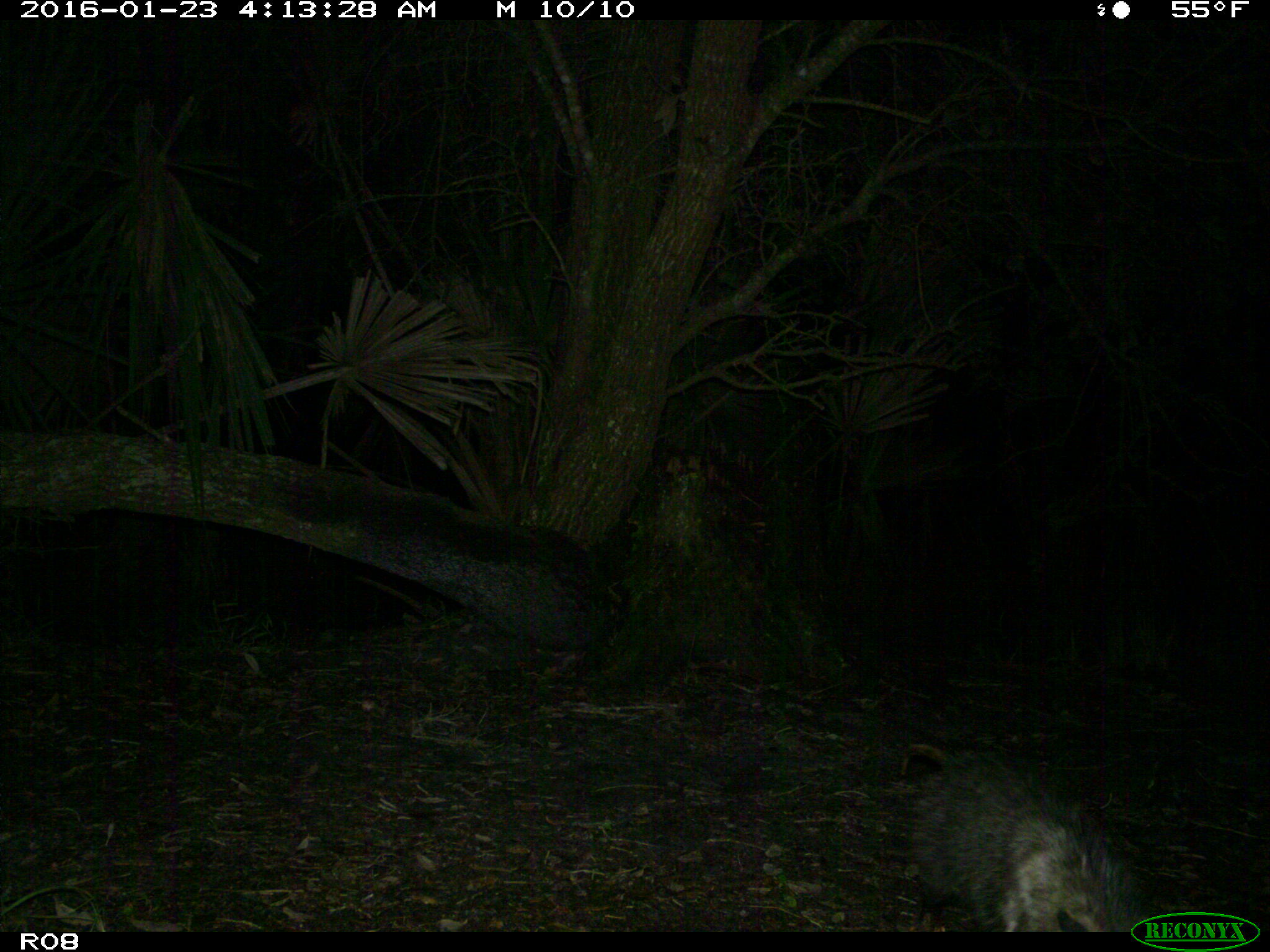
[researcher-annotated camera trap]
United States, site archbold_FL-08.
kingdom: Animalia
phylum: Chordata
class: Mammalia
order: Didelphimorphia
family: Didelphidae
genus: Didelphis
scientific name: Didelphis virginiana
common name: virginia opossum